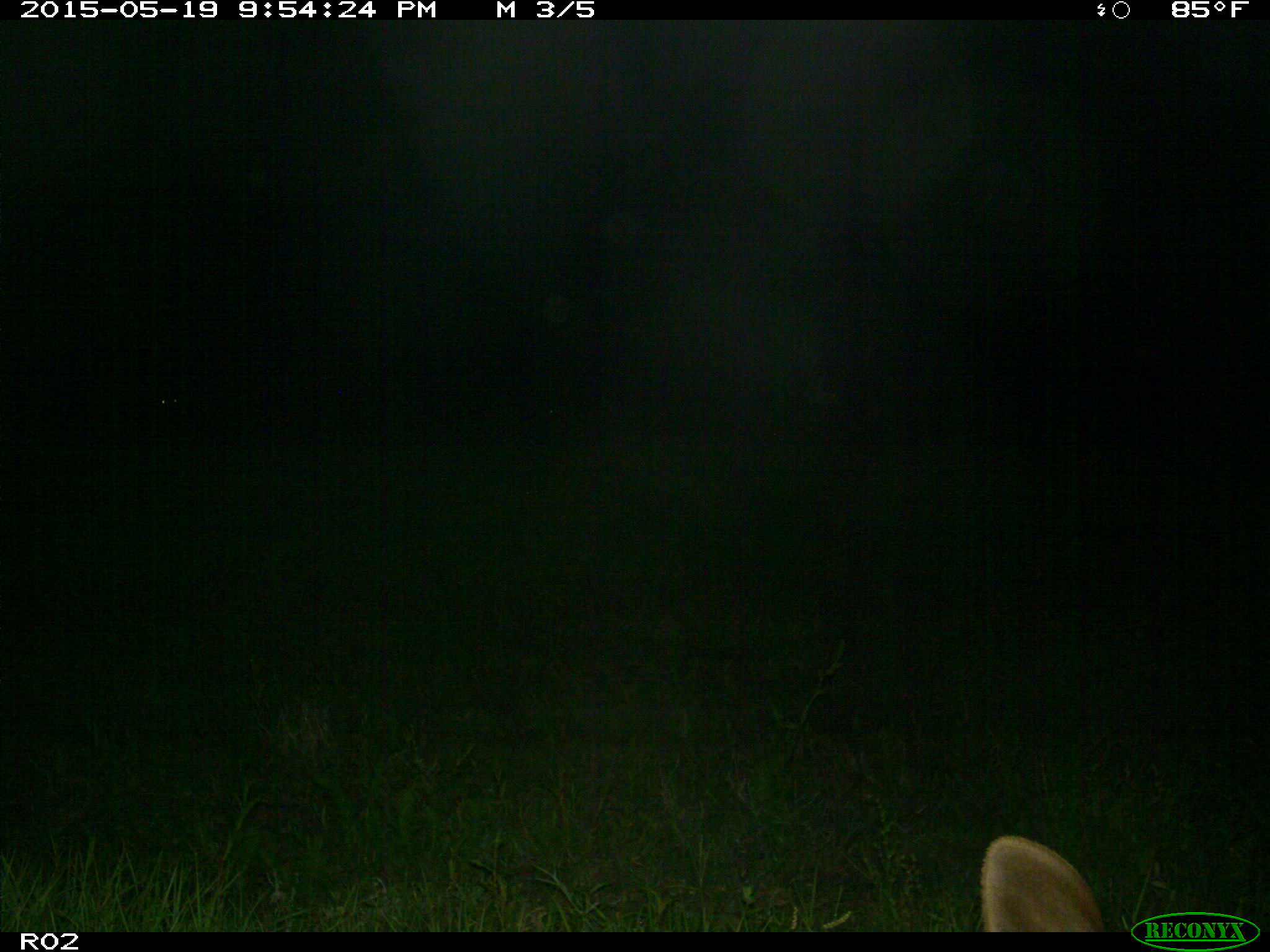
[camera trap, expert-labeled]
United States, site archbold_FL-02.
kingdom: Animalia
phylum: Chordata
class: Mammalia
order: Artiodactyla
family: Bovidae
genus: Bos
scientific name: Bos taurus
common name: domestic cow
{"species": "Bos taurus (domestic cow)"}